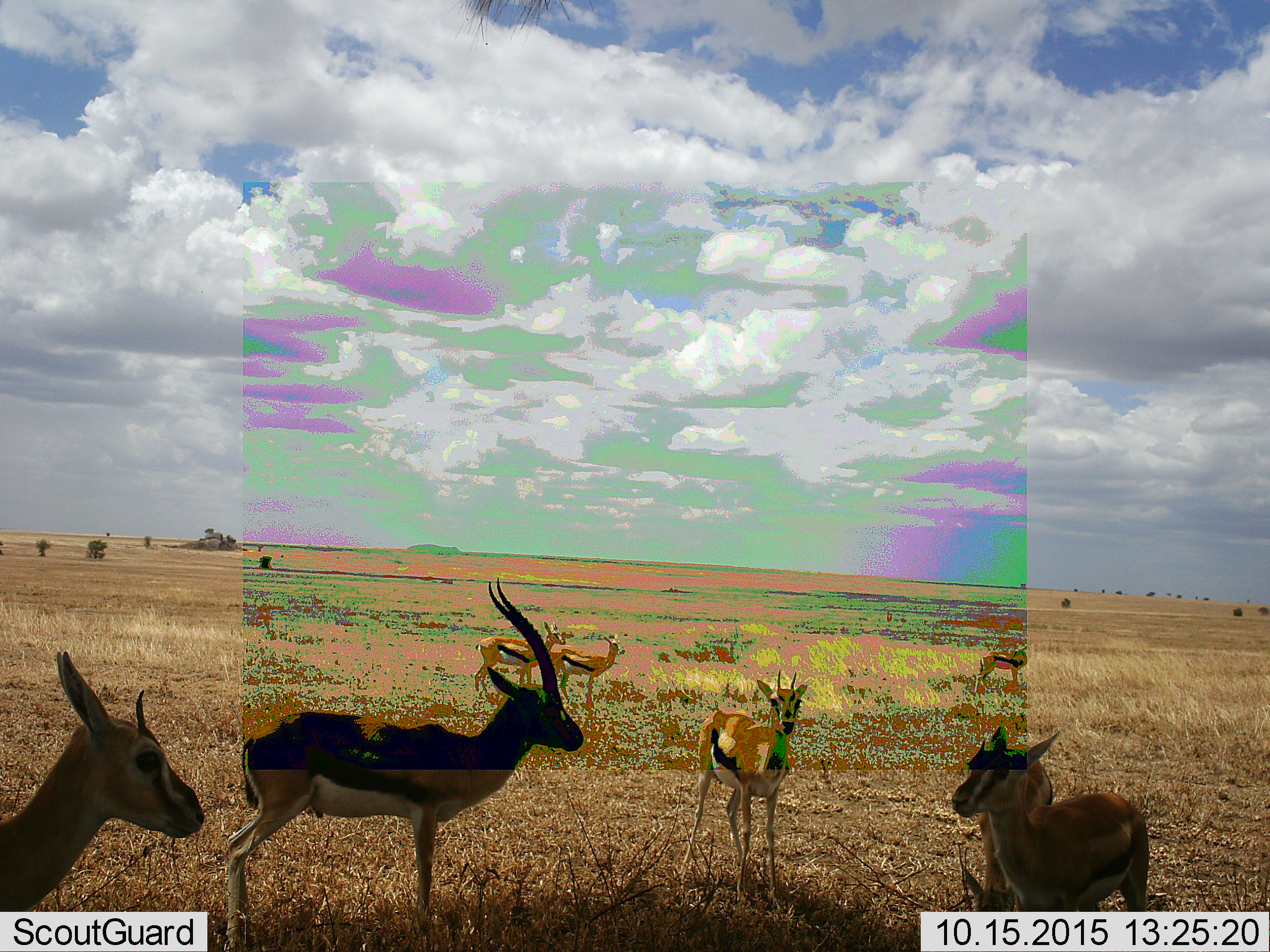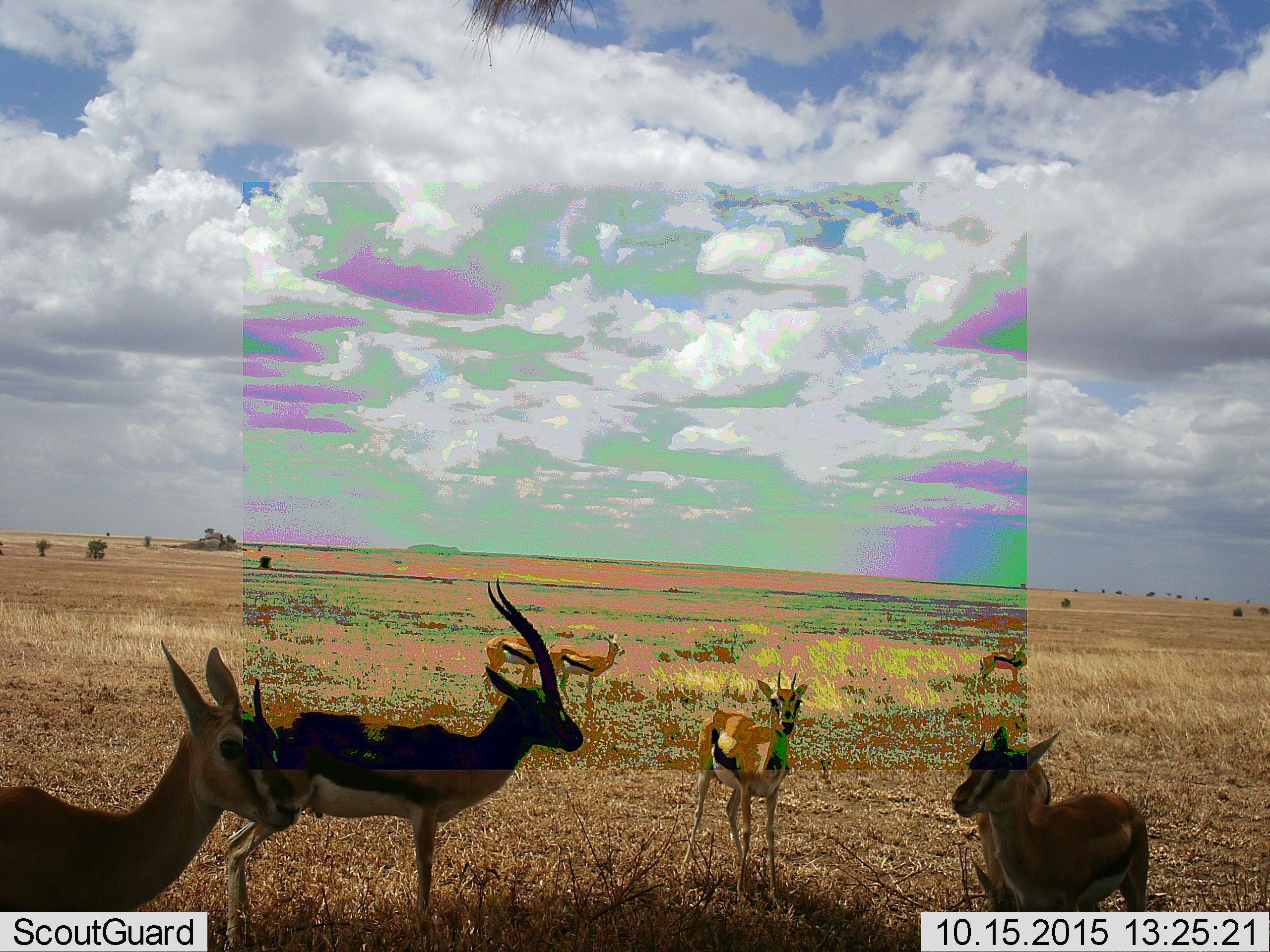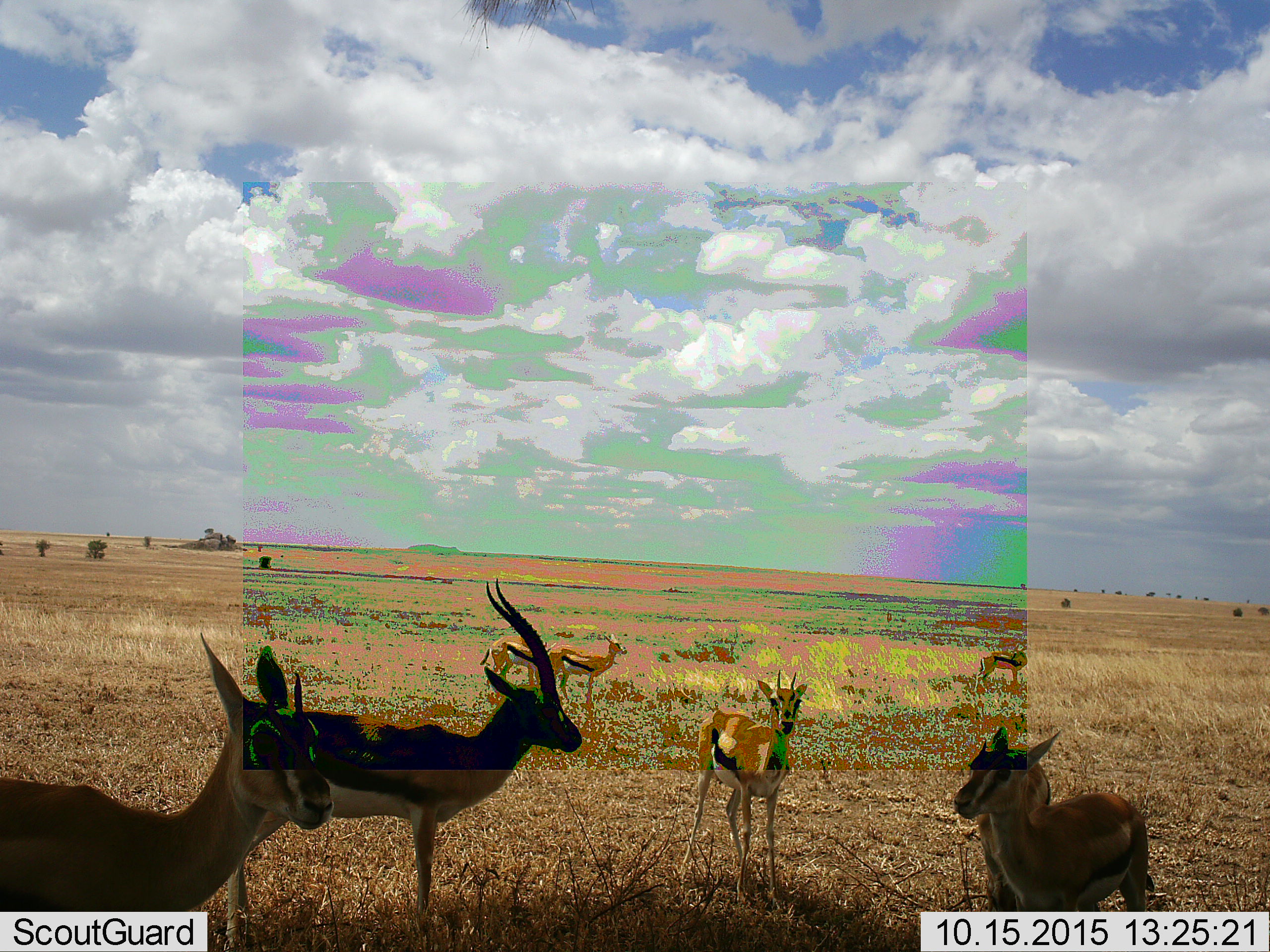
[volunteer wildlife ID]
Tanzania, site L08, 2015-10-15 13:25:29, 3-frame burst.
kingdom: Animalia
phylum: Chordata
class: Mammalia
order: Artiodactyla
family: Bovidae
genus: Eudorcas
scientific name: Eudorcas thomsonii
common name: thomson's gazelle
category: gazellethomsons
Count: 8.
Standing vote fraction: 100%.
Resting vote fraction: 0%.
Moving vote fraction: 38%.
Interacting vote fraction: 0%.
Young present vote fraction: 25%.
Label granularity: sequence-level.